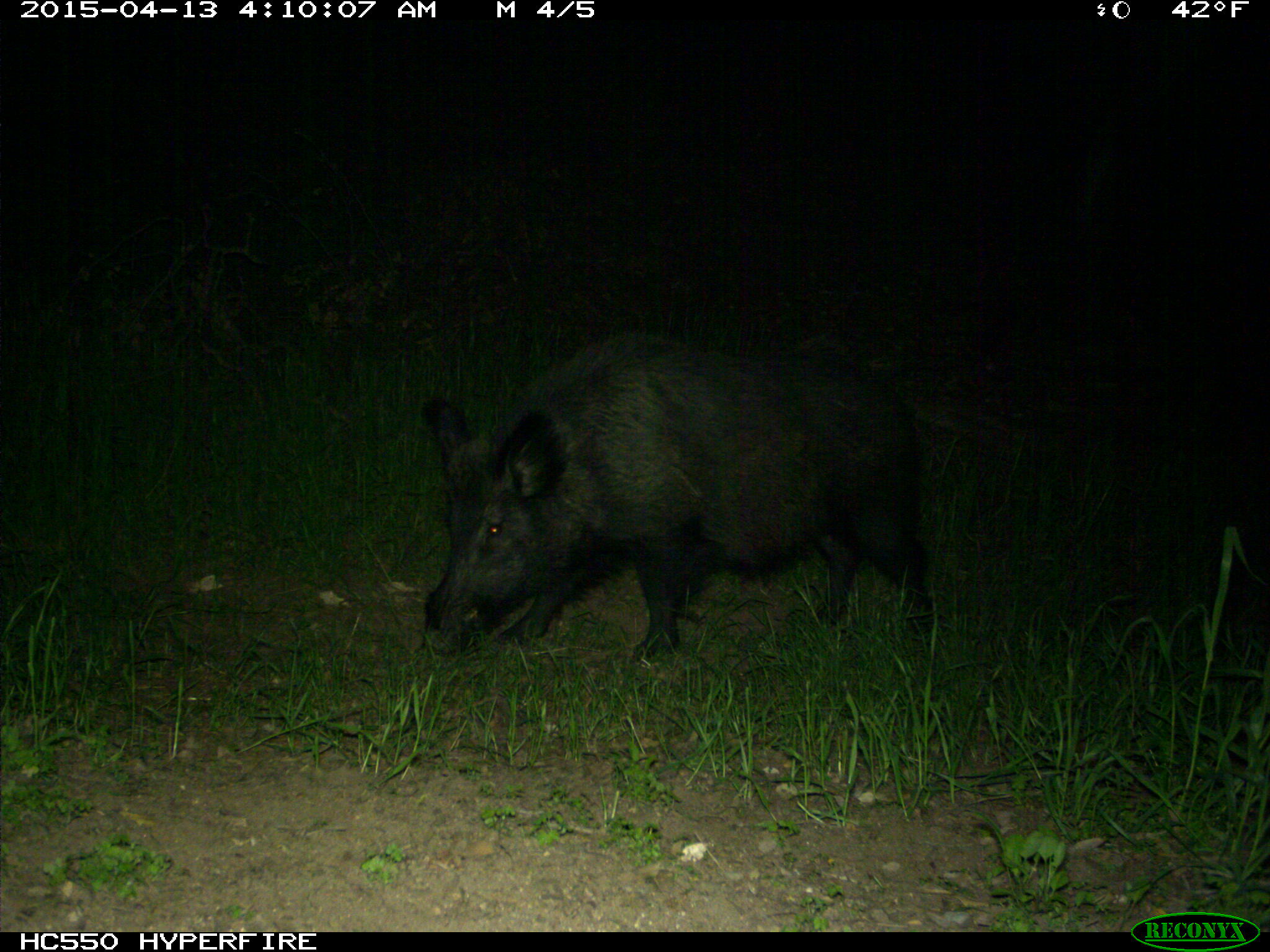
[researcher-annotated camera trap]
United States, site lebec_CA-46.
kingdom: Animalia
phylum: Chordata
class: Mammalia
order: Artiodactyla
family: Suidae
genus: Sus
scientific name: Sus scrofa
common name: wild boar